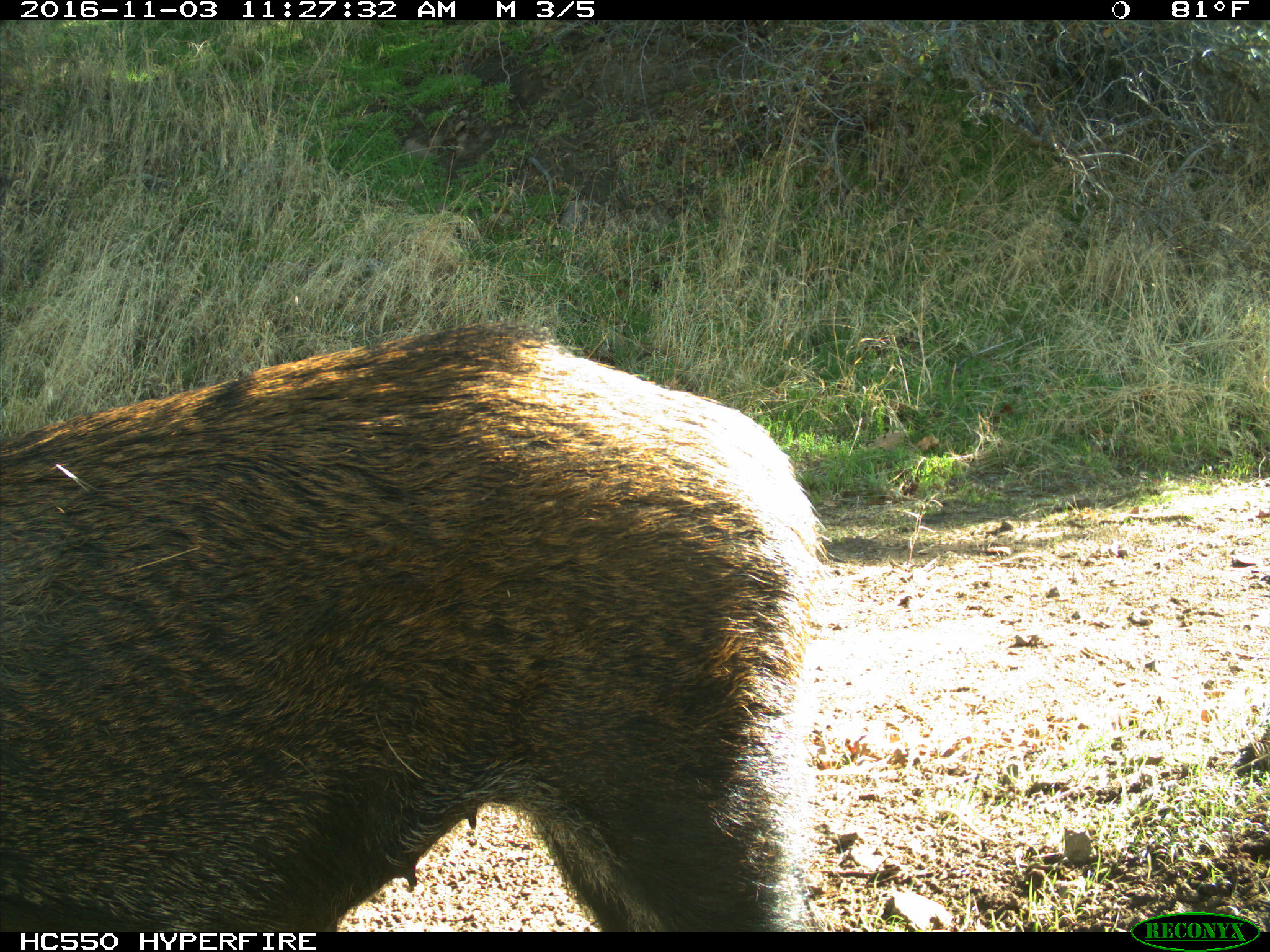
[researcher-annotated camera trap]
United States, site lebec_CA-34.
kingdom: Animalia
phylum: Chordata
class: Mammalia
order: Artiodactyla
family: Suidae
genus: Sus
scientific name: Sus scrofa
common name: wild boar